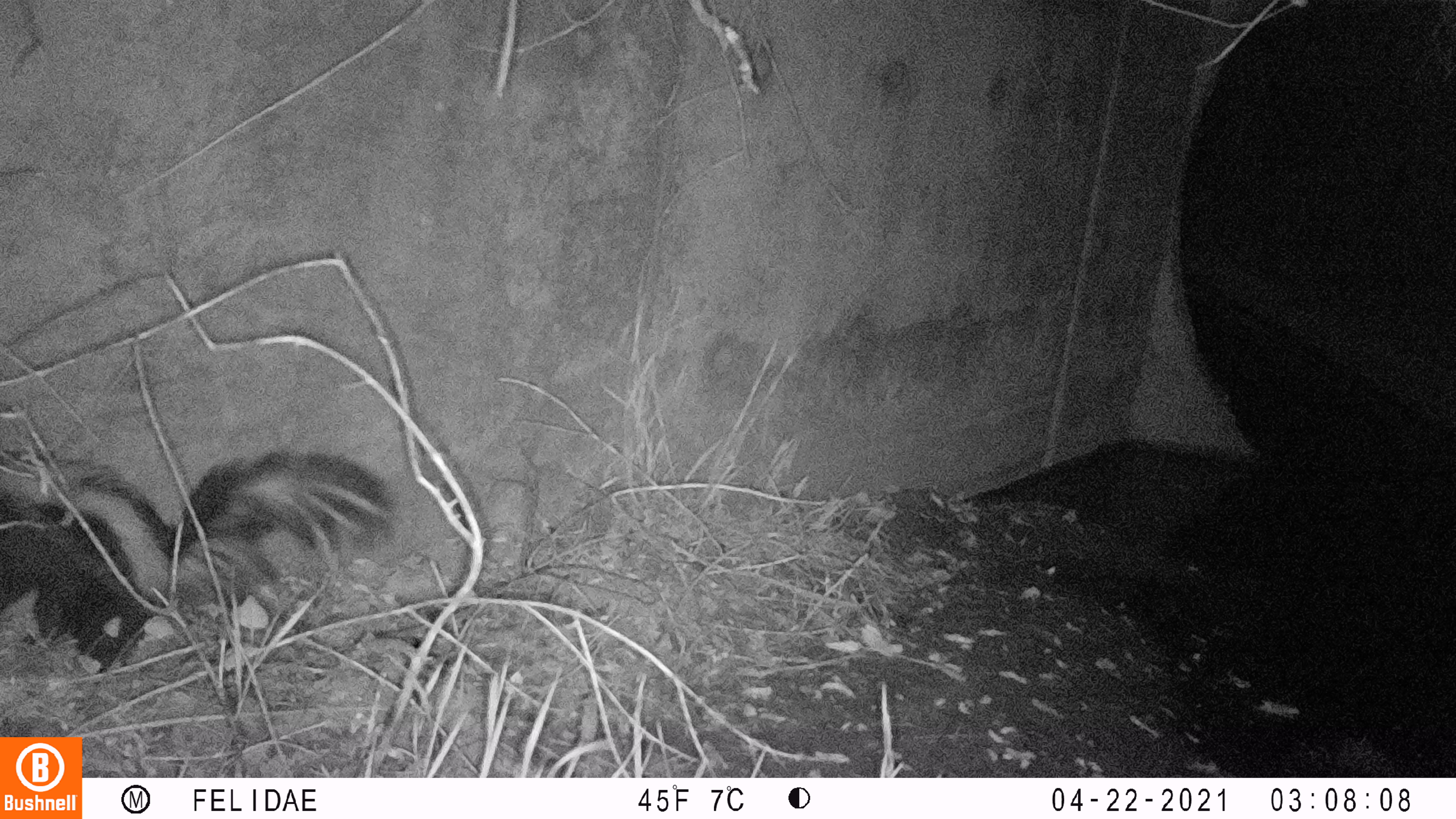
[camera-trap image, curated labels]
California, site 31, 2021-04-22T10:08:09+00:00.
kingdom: Animalia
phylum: Chordata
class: Mammalia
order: Carnivora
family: Mephitidae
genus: Mephitis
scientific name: Mephitis mephitis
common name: striped skunk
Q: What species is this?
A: Striped skunk (Mephitis mephitis).